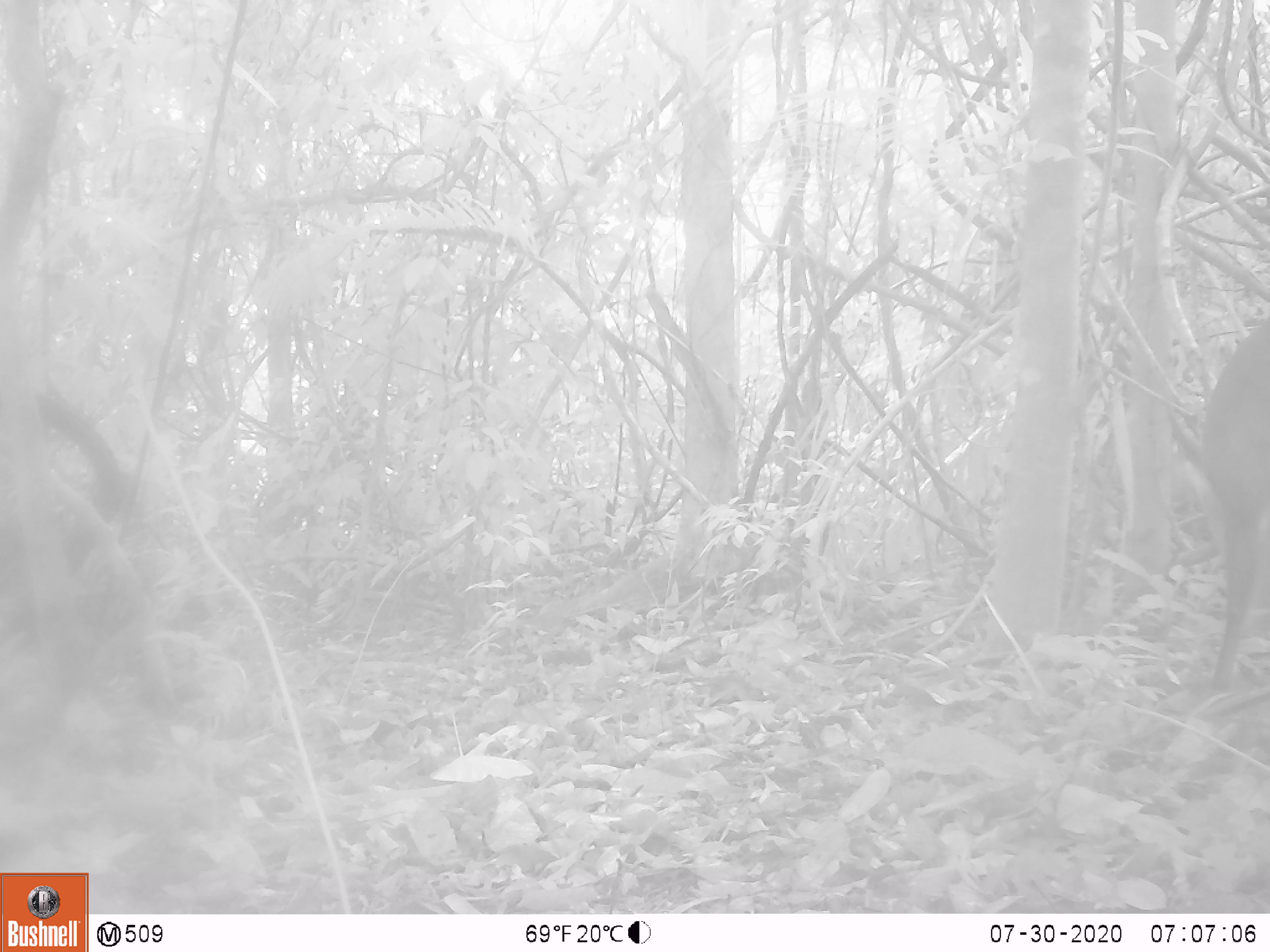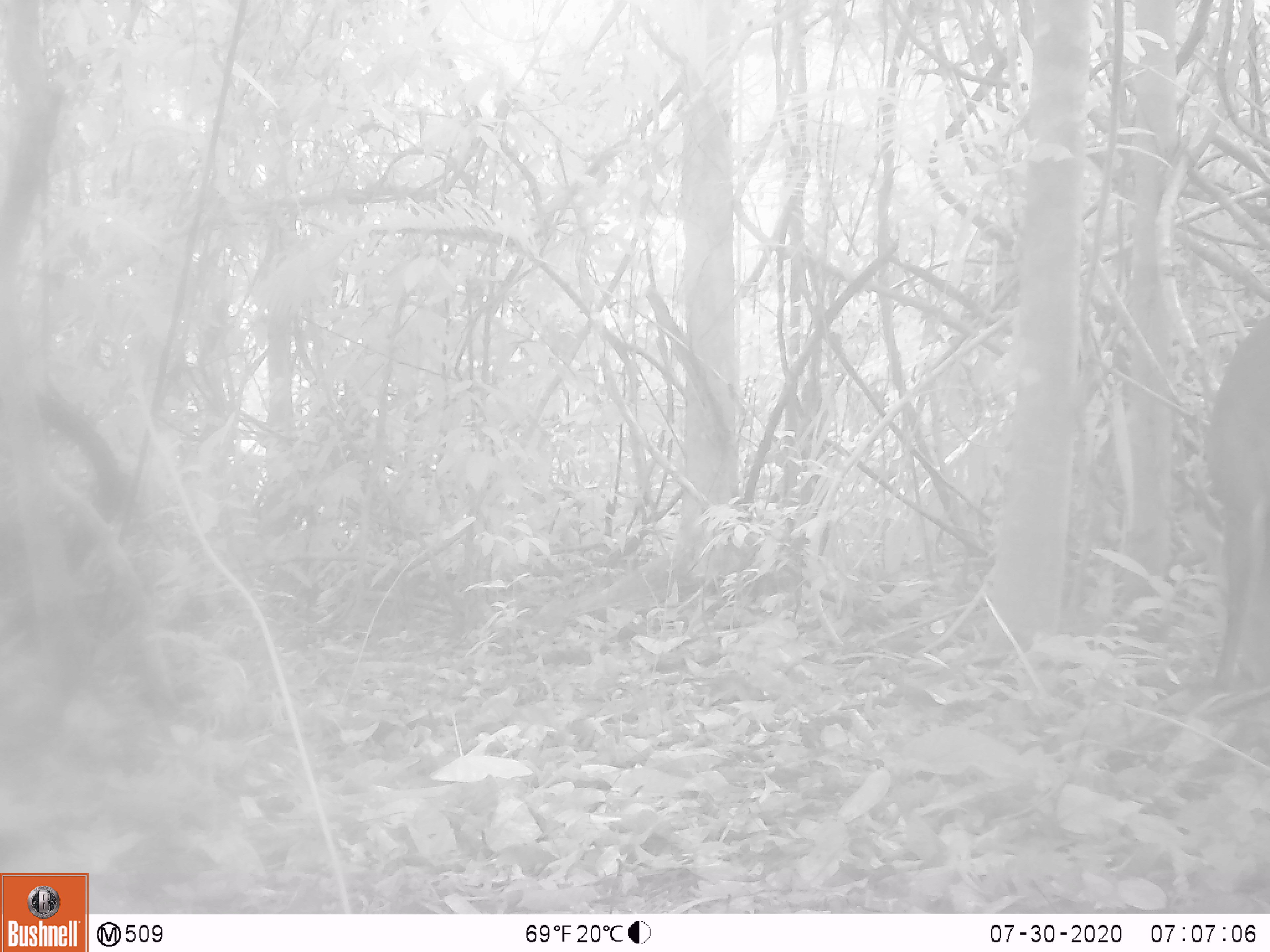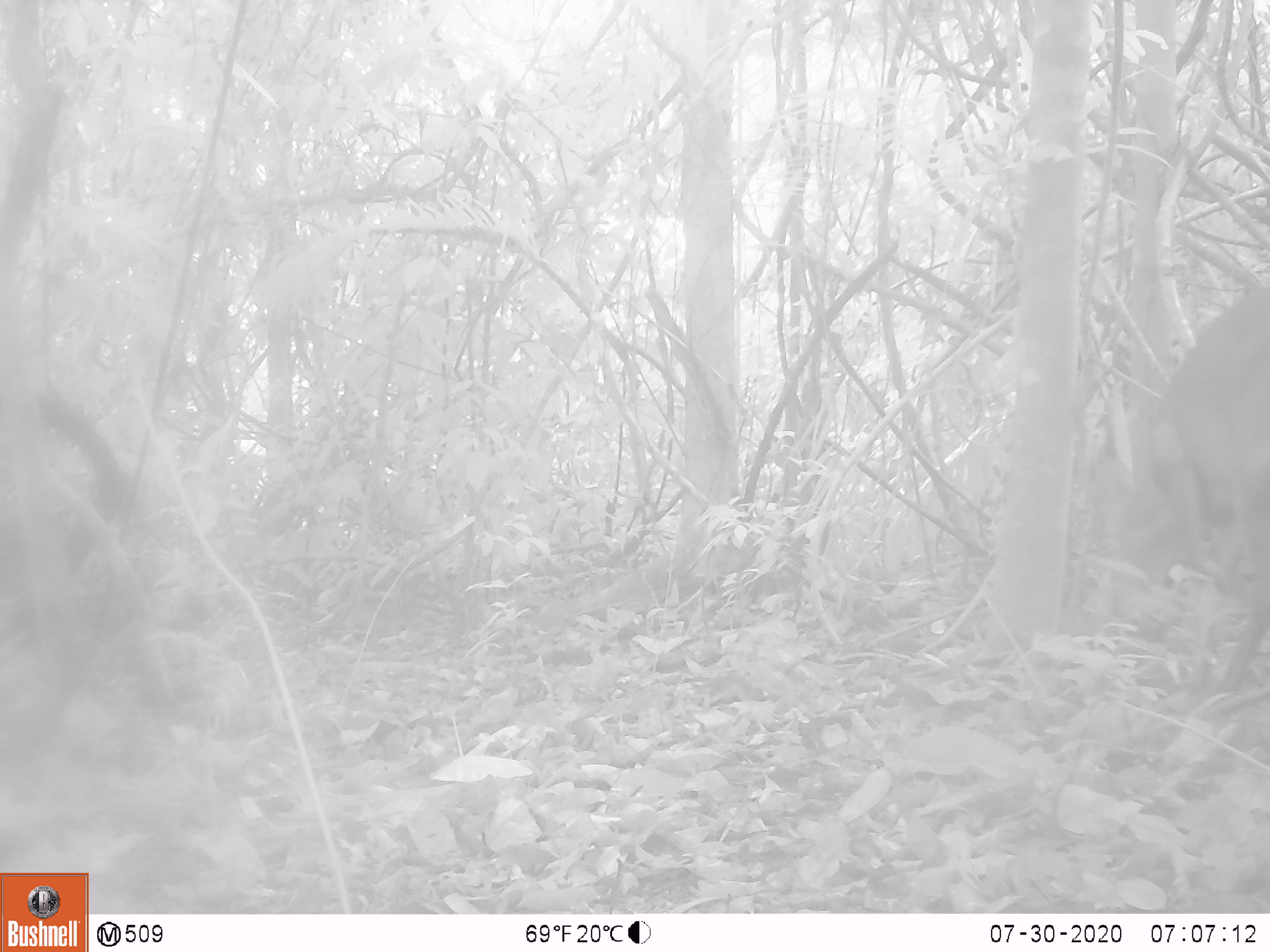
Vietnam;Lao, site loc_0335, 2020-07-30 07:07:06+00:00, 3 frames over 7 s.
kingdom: Animalia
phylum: Chordata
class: Mammalia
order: Artiodactyla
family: Cervidae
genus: Muntiacus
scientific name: Muntiacus vuquangensis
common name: large-antlered muntjac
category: large antlered muntjac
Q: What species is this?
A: Large antlered muntjac (large-antlered muntjac) (Muntiacus vuquangensis).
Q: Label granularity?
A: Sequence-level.